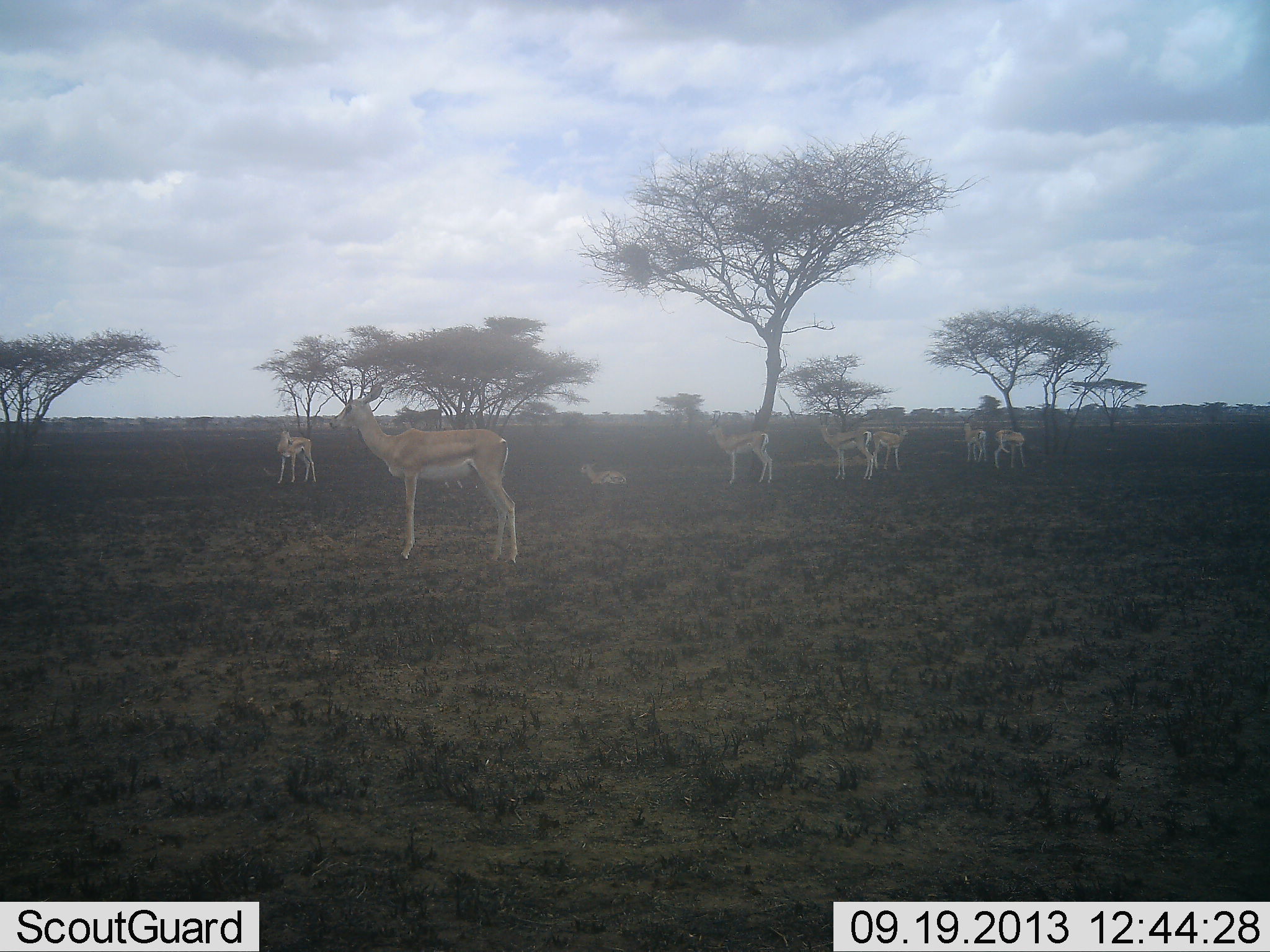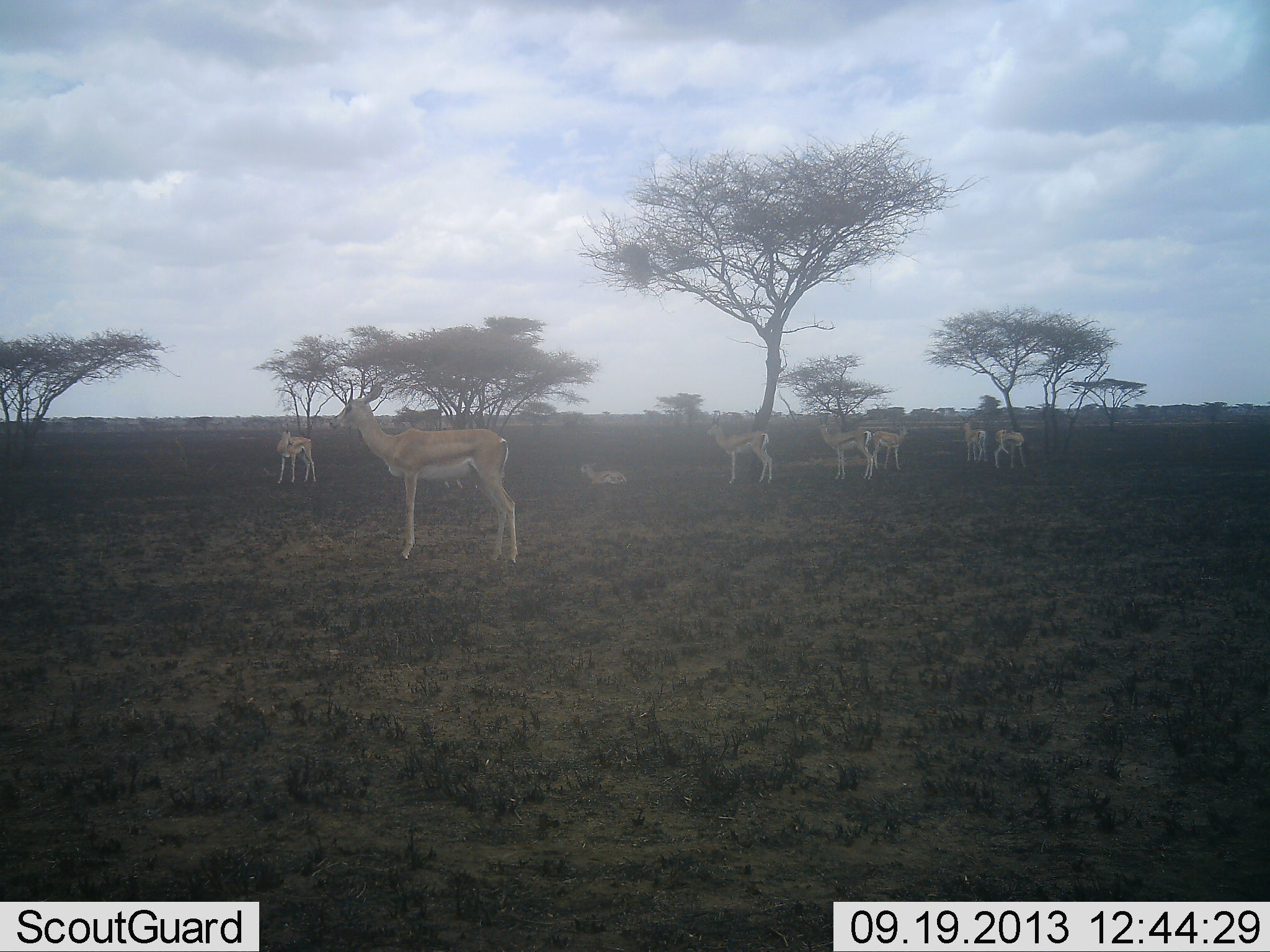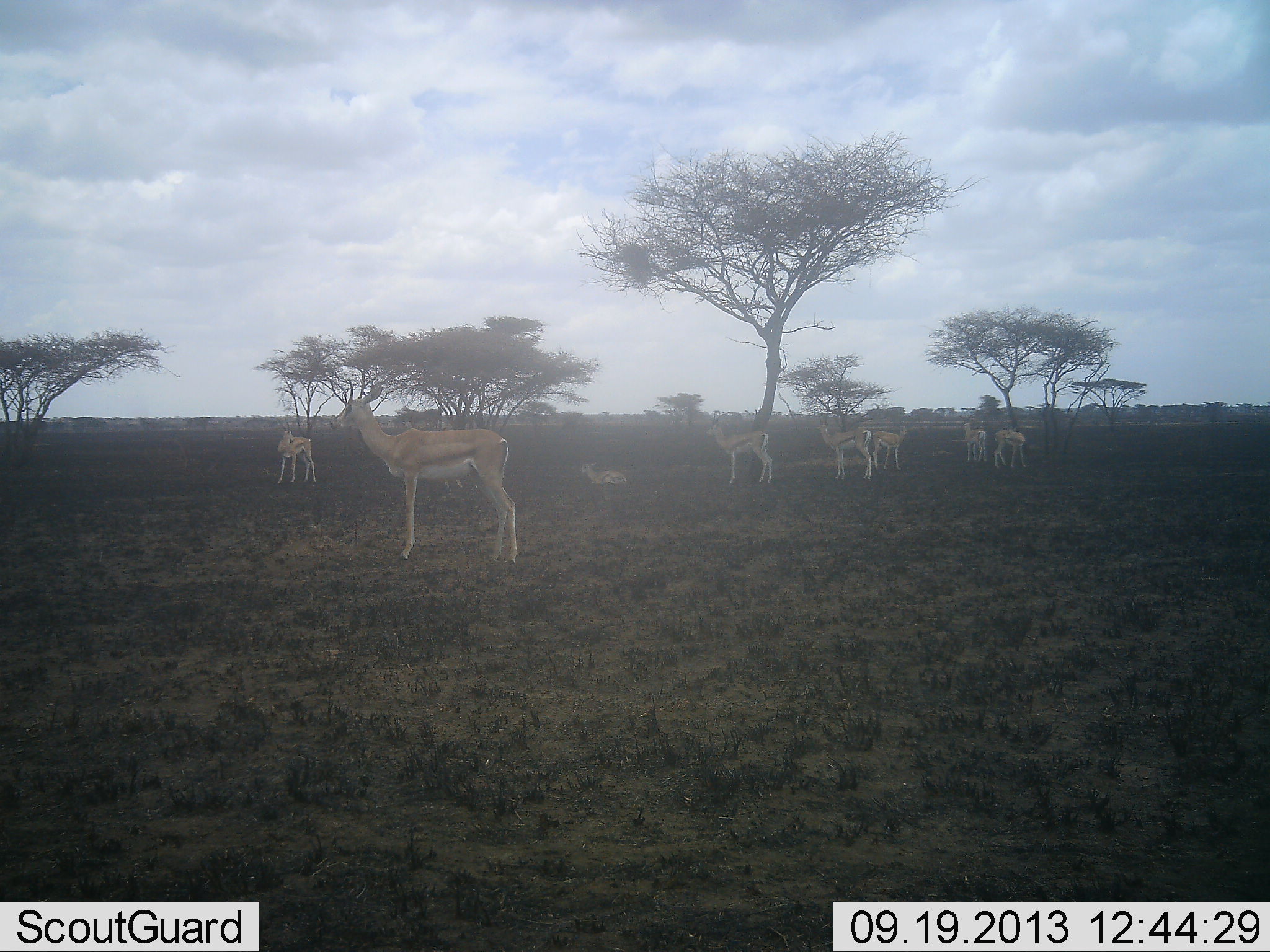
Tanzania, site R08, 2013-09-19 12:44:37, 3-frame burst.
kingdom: Animalia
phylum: Chordata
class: Mammalia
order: Artiodactyla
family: Bovidae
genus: Nanger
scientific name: Nanger granti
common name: grant's gazelle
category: gazellegrants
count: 8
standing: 82%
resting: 76%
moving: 12%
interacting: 0%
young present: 6%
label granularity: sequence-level